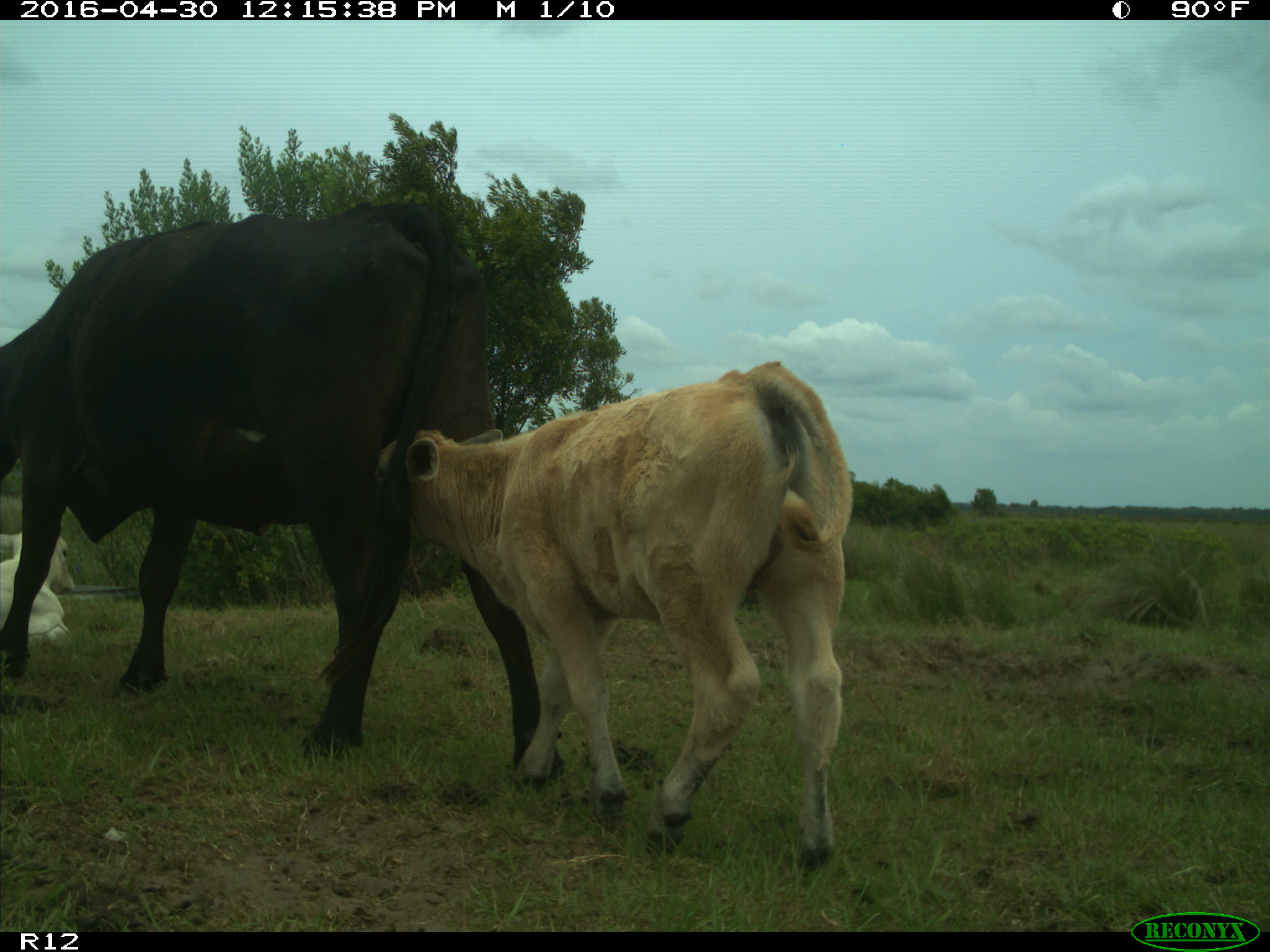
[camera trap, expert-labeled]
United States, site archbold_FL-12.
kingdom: Animalia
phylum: Chordata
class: Mammalia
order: Artiodactyla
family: Bovidae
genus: Bos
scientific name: Bos taurus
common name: domestic cow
Bos taurus (domestic cow).